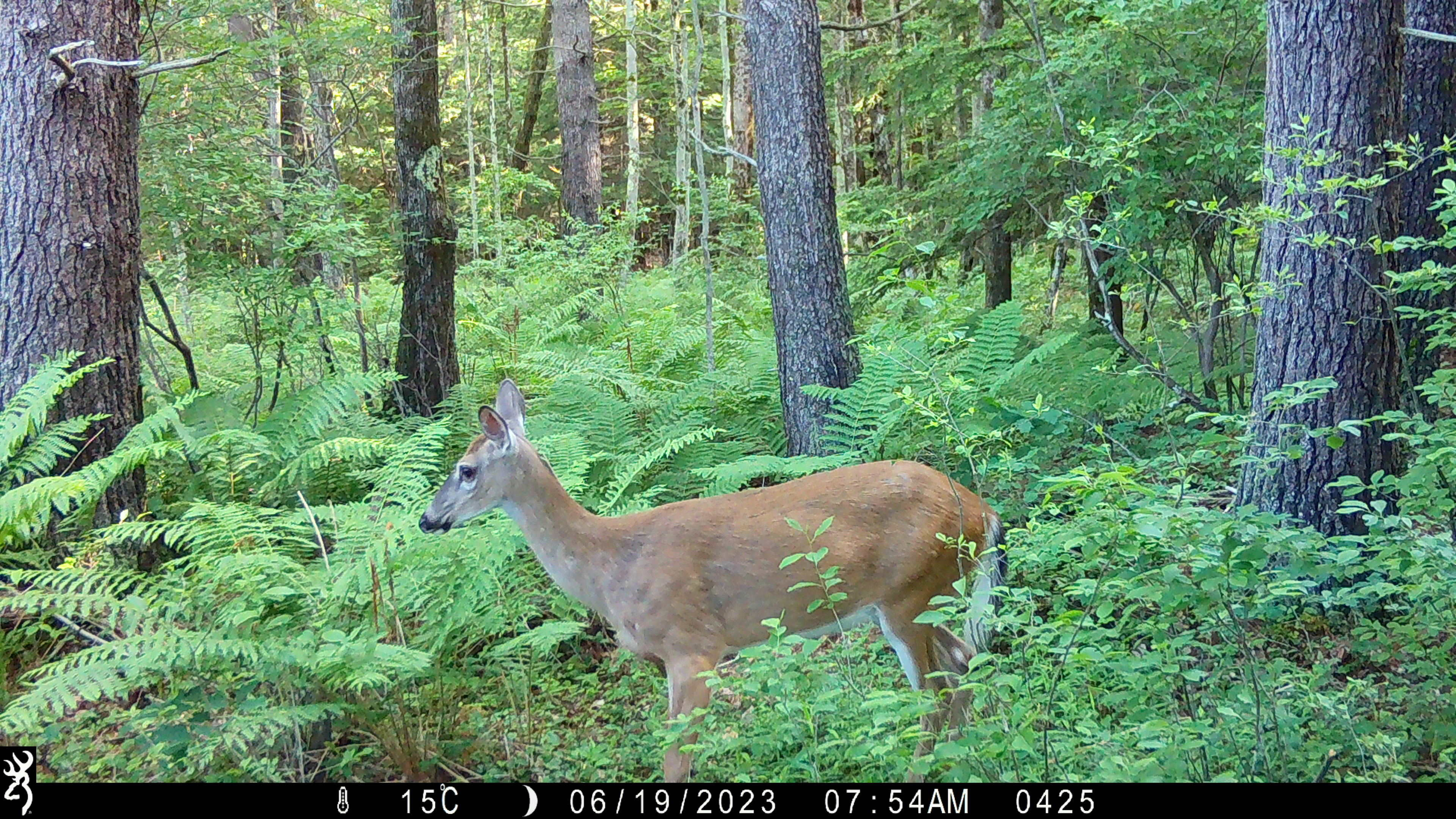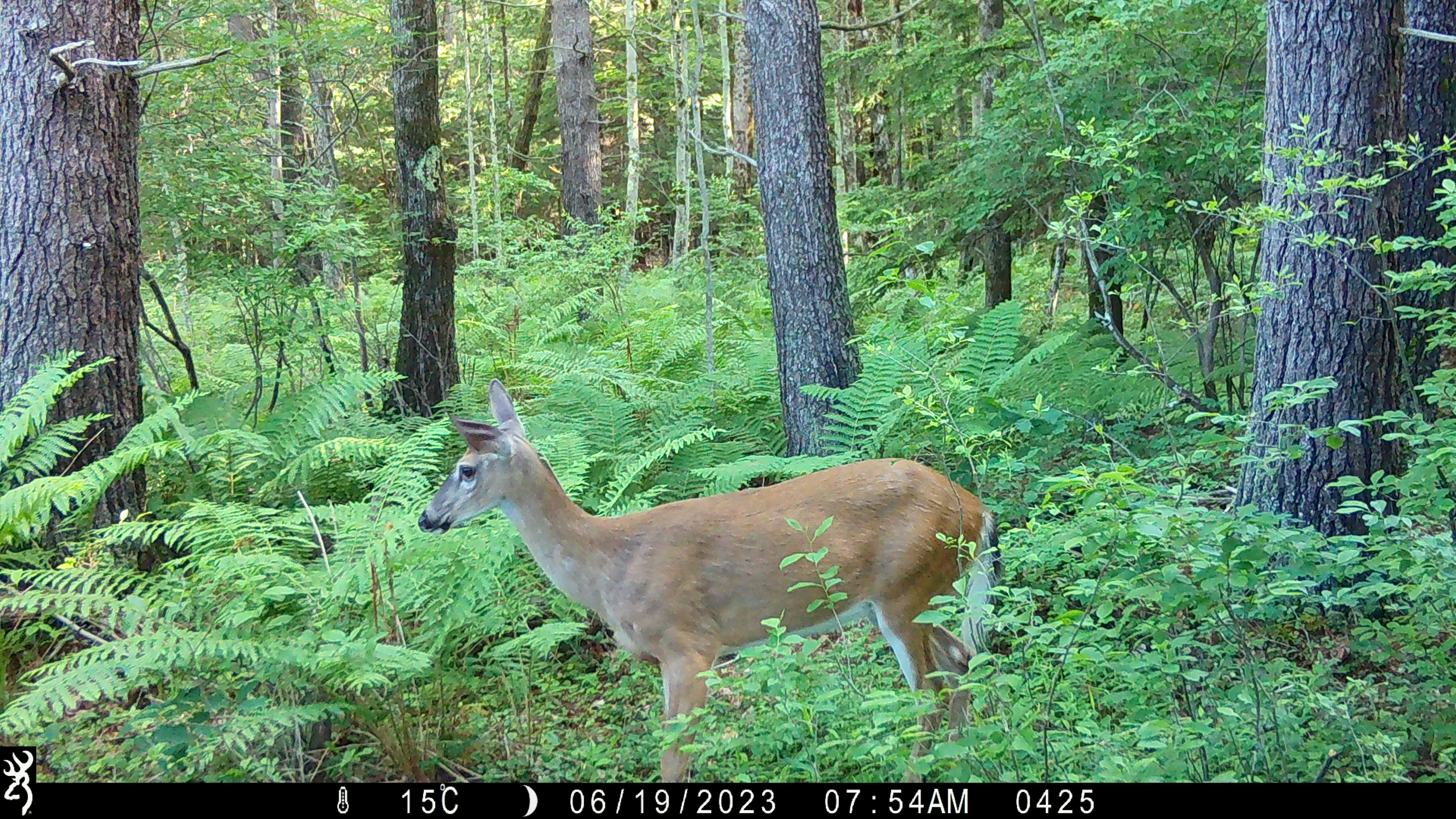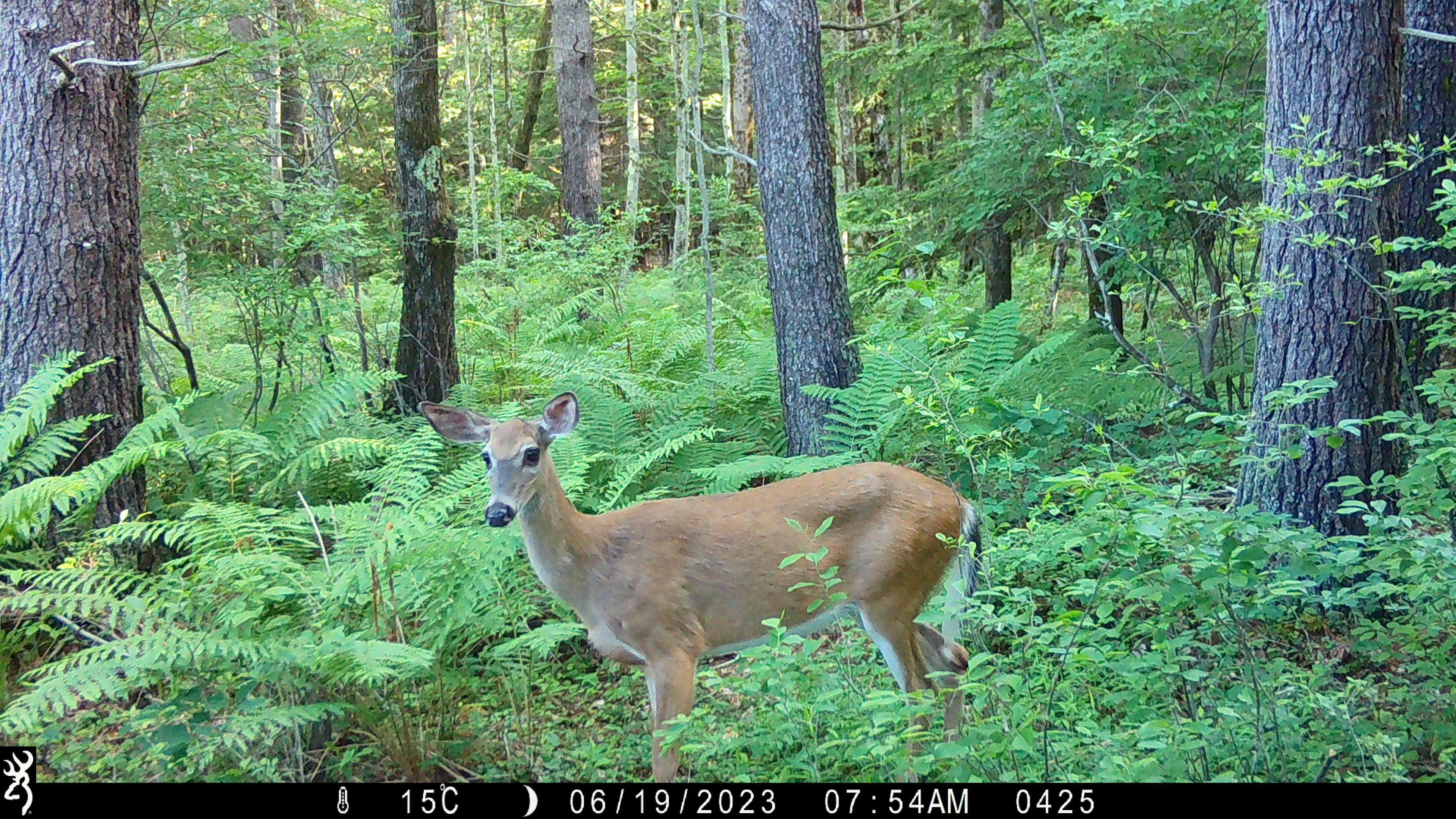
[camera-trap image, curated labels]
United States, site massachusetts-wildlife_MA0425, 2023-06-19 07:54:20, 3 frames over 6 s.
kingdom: Animalia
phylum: Chordata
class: Mammalia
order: Artiodactyla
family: Cervidae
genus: Odocoileus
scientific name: Odocoileus virginianus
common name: white-tailed deer